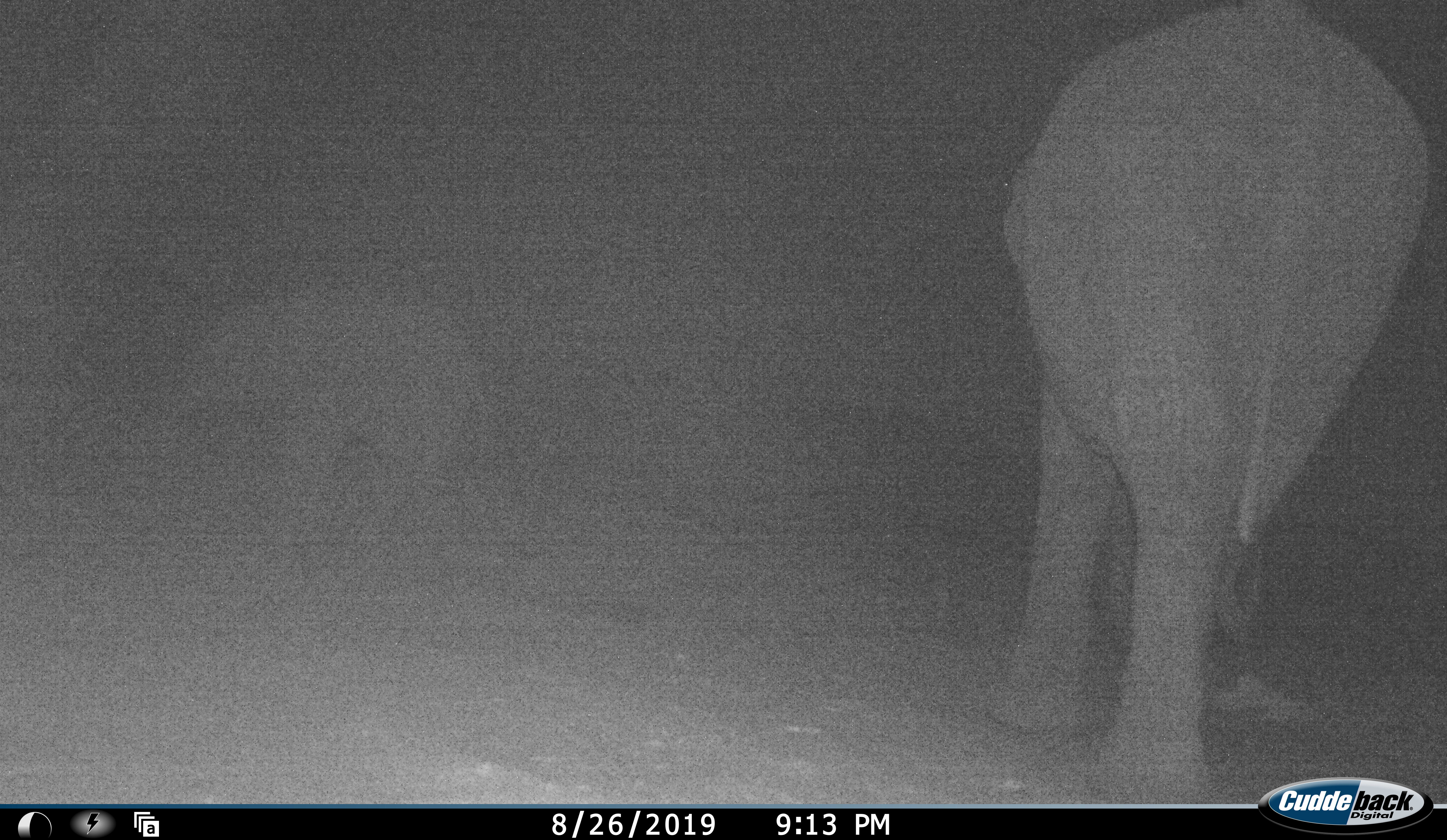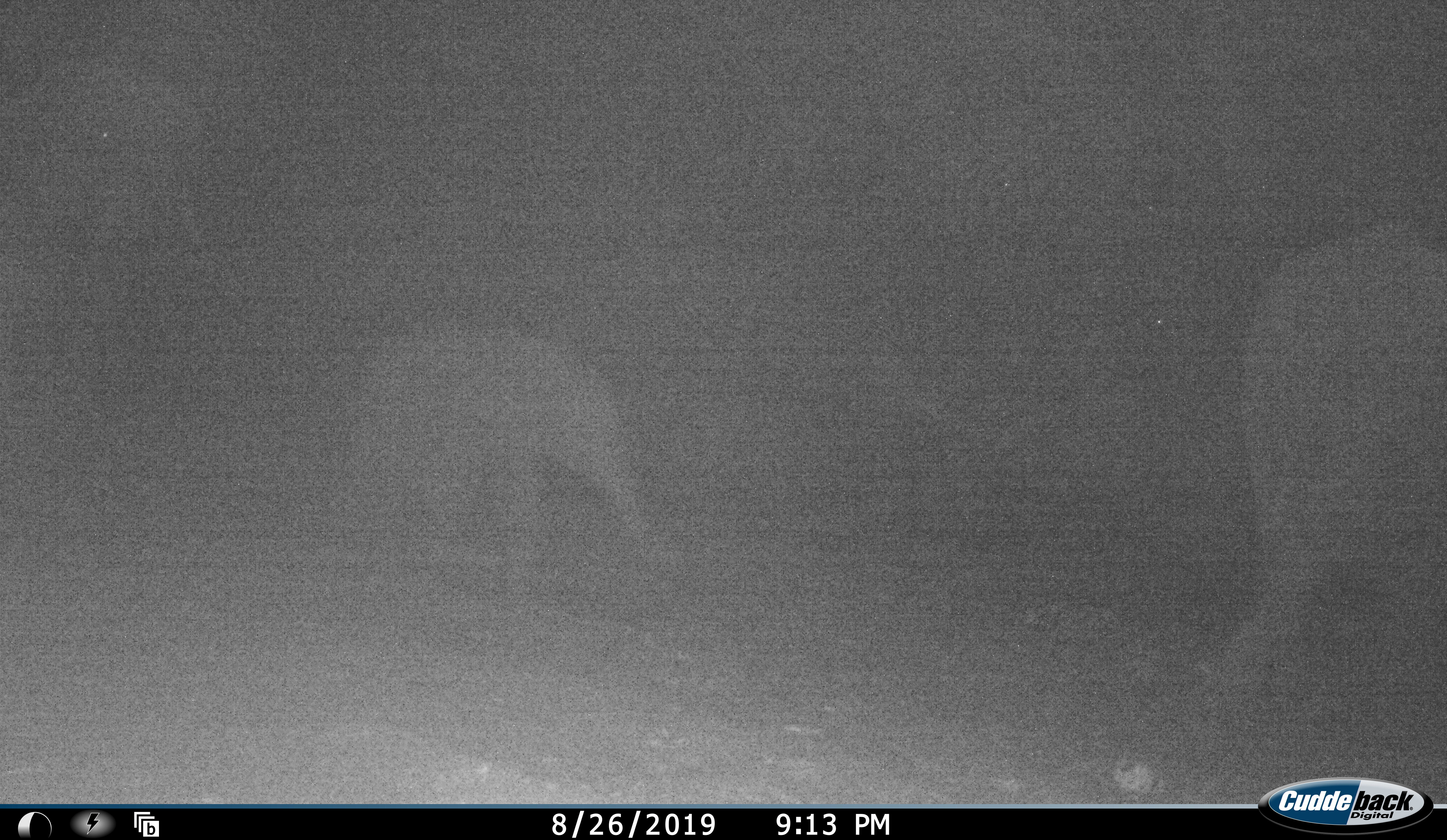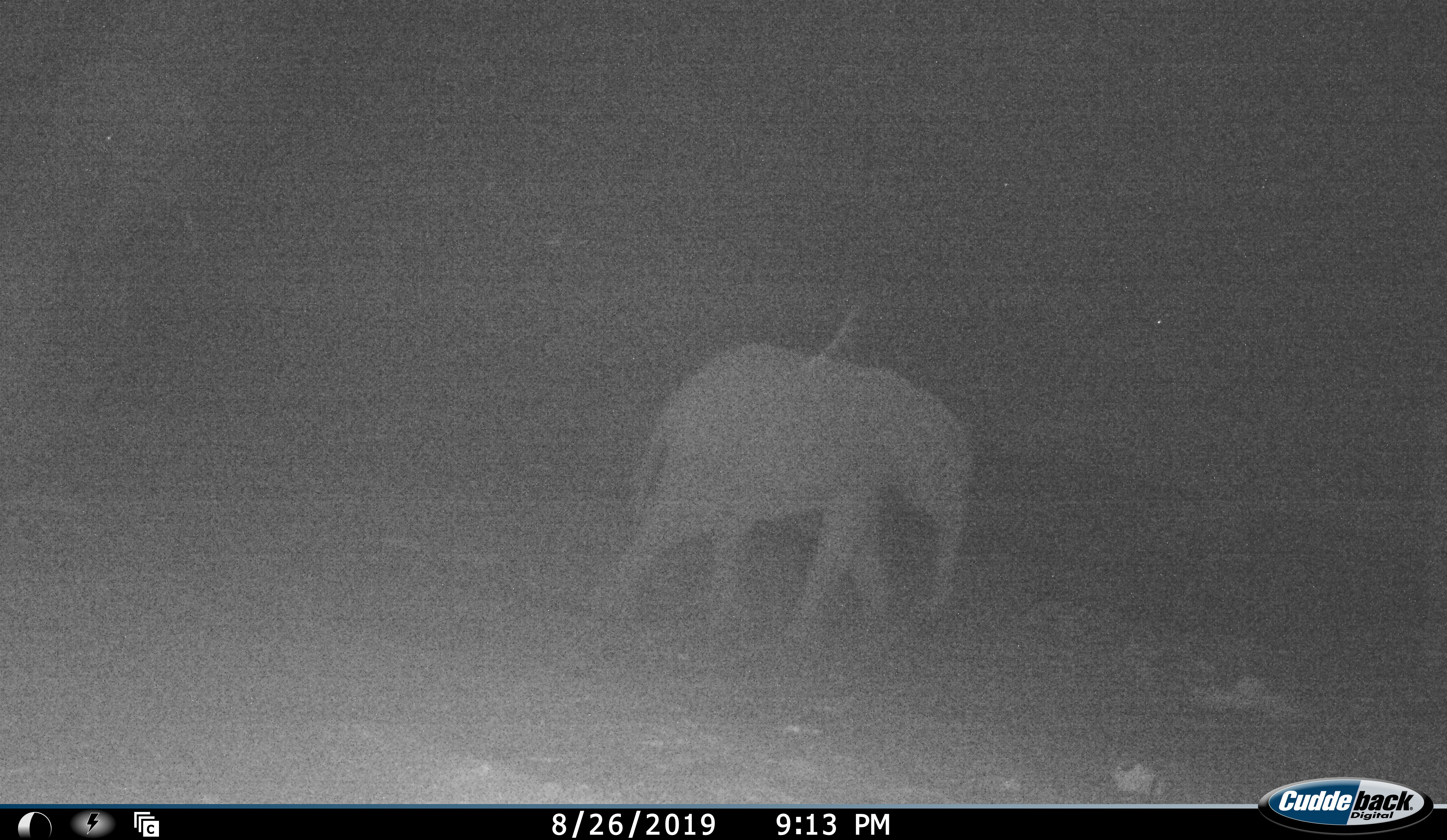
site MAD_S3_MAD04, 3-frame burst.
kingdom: Animalia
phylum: Chordata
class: Mammalia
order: Proboscidea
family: Elephantidae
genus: Loxodonta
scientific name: Loxodonta africana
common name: african bush elephant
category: elephant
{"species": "elephant (african bush elephant) (Loxodonta africana)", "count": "2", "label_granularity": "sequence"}